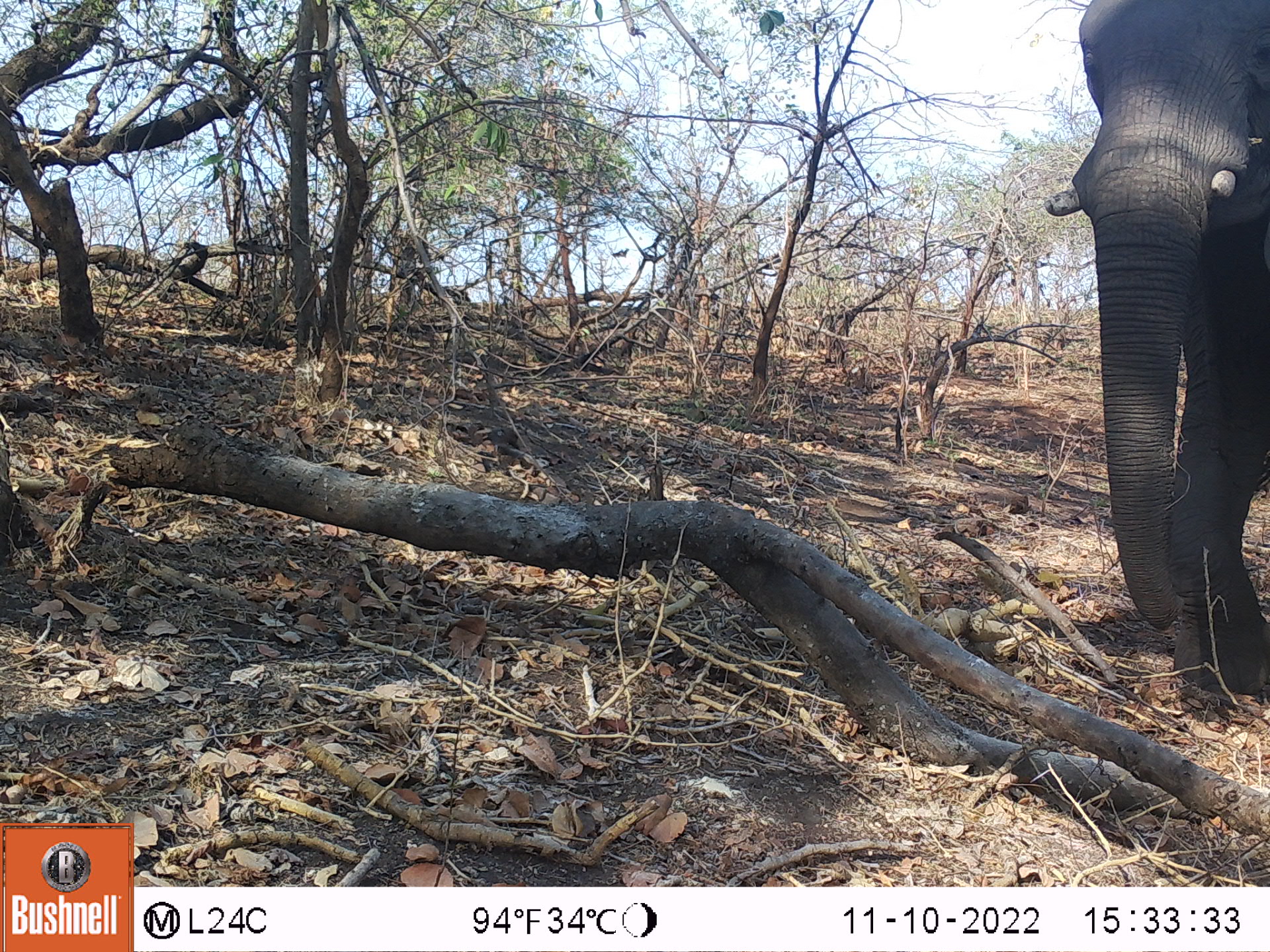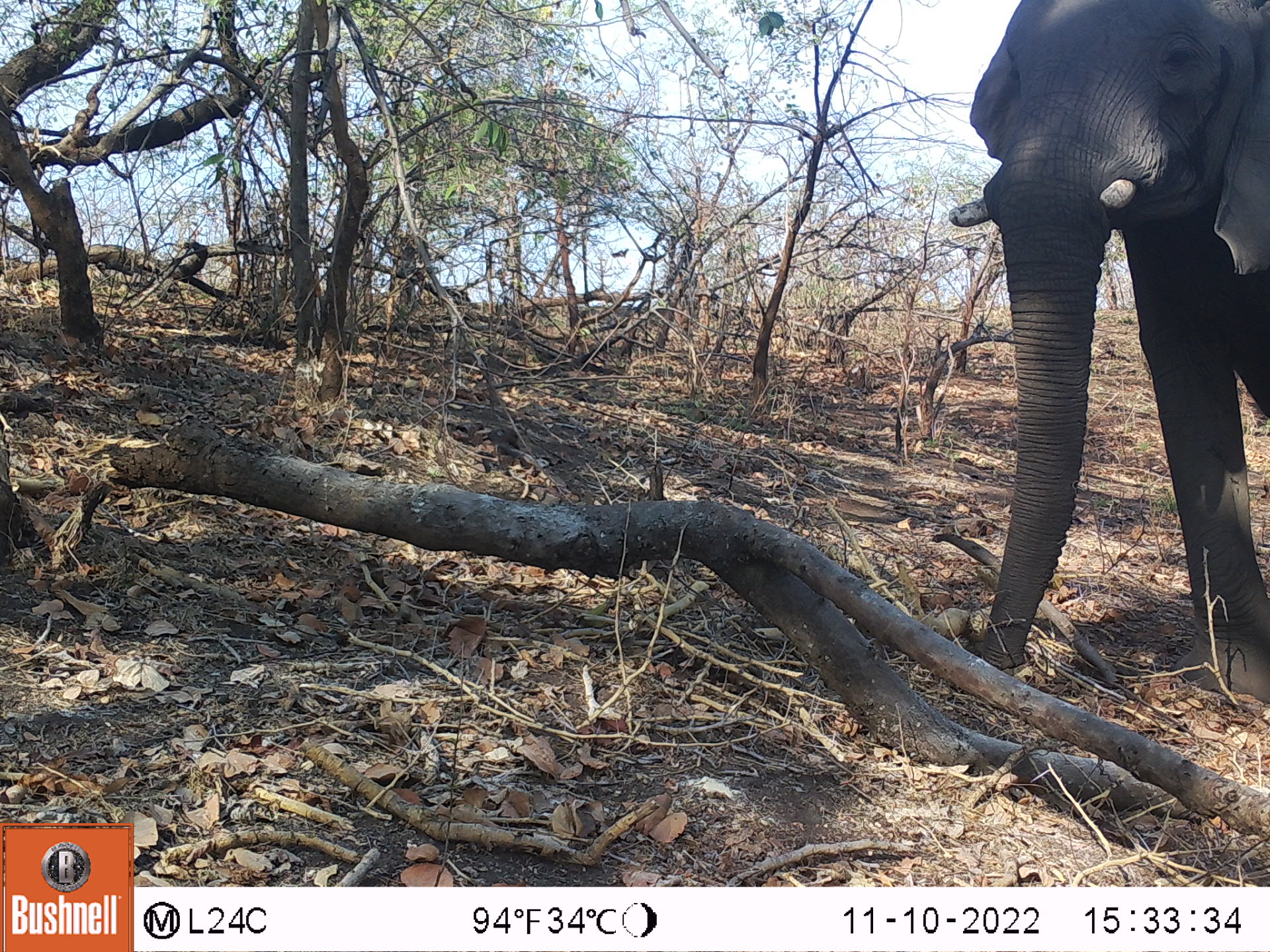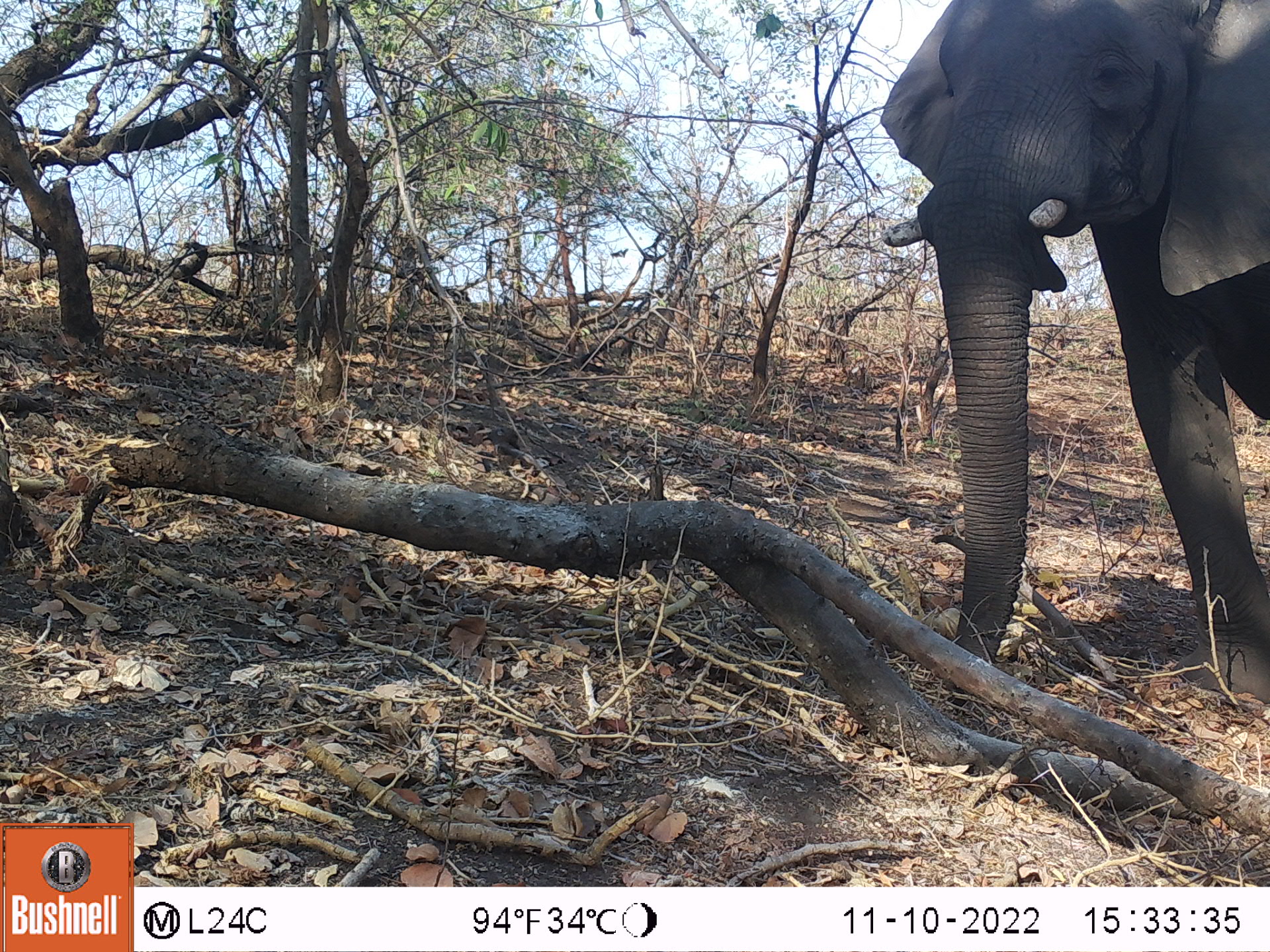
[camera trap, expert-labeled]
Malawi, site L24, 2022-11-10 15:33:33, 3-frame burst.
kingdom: Animalia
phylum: Chordata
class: Mammalia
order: Proboscidea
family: Elephantidae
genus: Loxodonta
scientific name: Loxodonta africana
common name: african savanna elephant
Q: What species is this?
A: African savanna elephant (Loxodonta africana).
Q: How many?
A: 1.